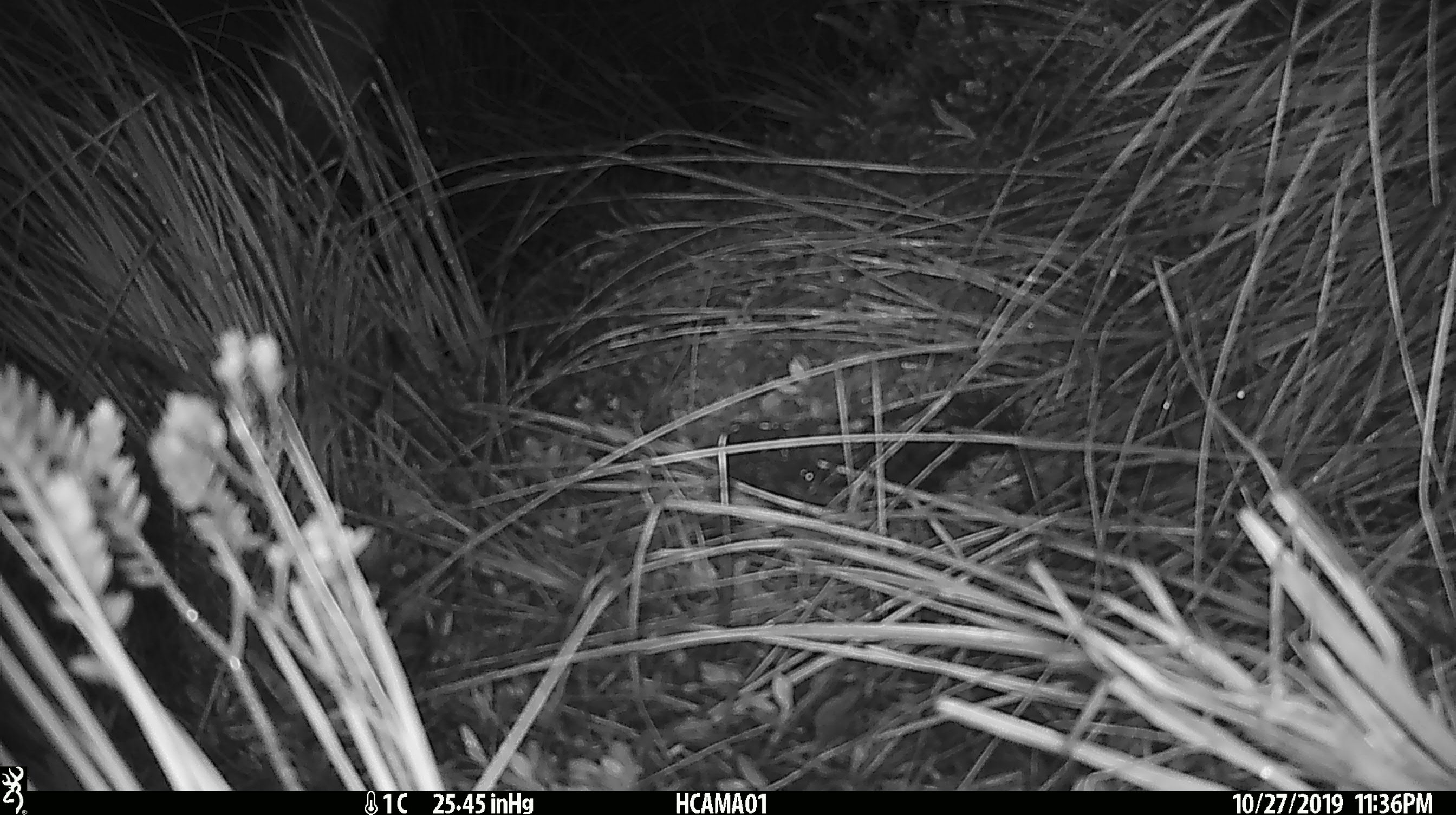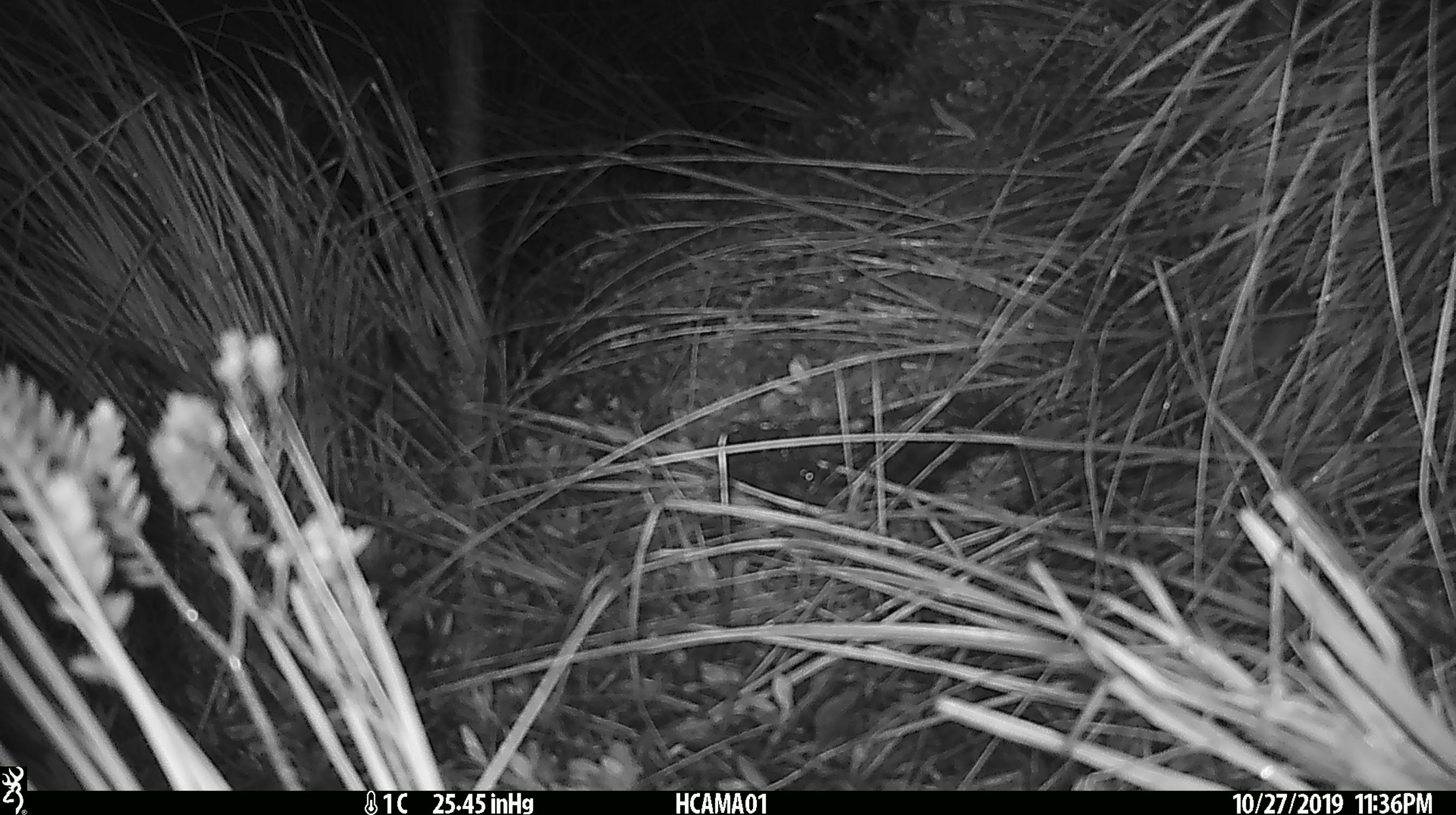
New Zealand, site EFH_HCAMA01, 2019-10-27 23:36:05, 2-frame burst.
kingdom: Animalia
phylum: Chordata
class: Mammalia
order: Rodentia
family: Muridae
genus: Mus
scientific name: Mus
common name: mouse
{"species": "mouse (Mus)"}